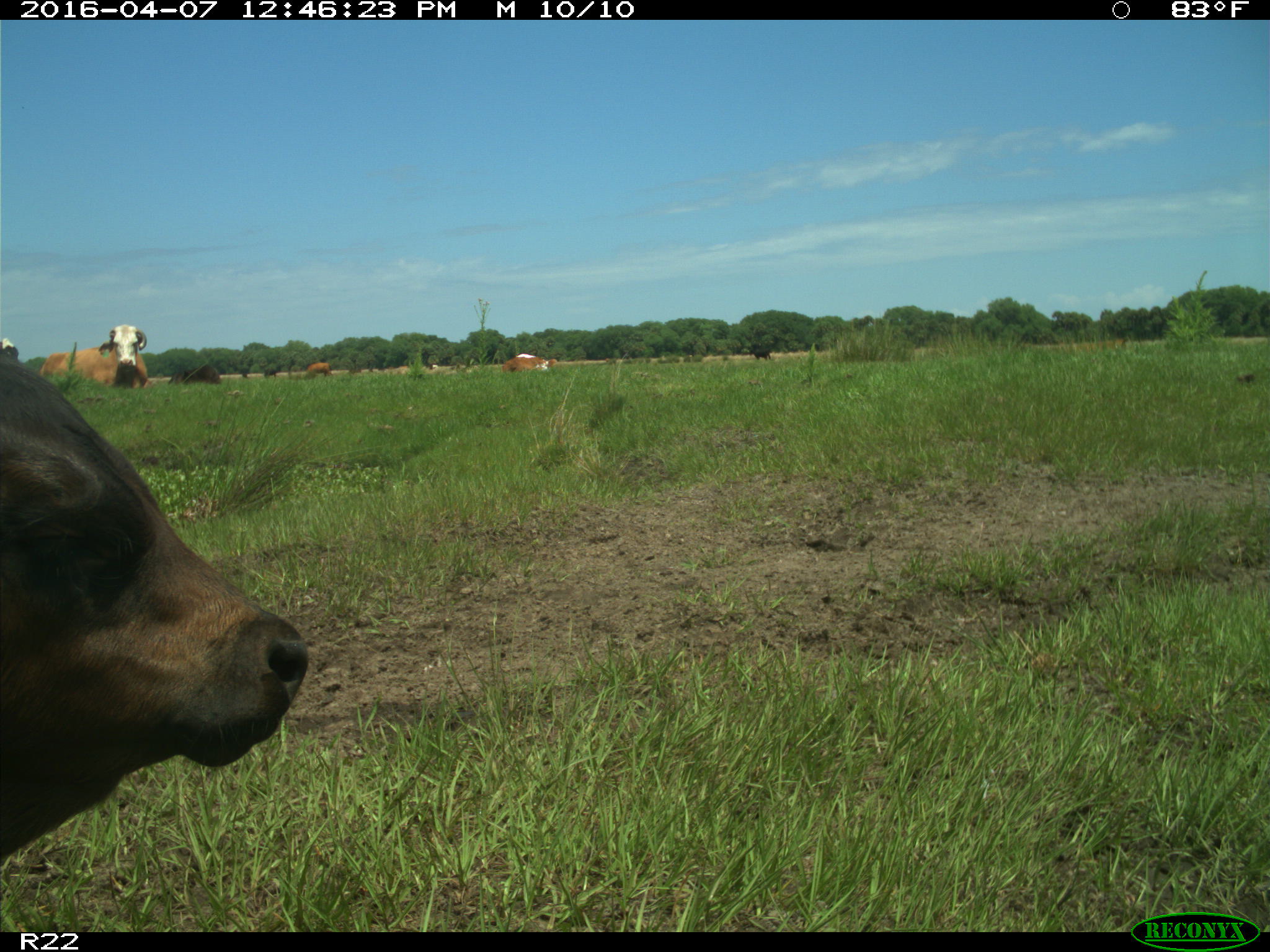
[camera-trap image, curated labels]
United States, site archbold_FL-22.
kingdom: Animalia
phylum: Chordata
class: Mammalia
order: Artiodactyla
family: Bovidae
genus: Bos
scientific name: Bos taurus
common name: domestic cow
Bos taurus (domestic cow).